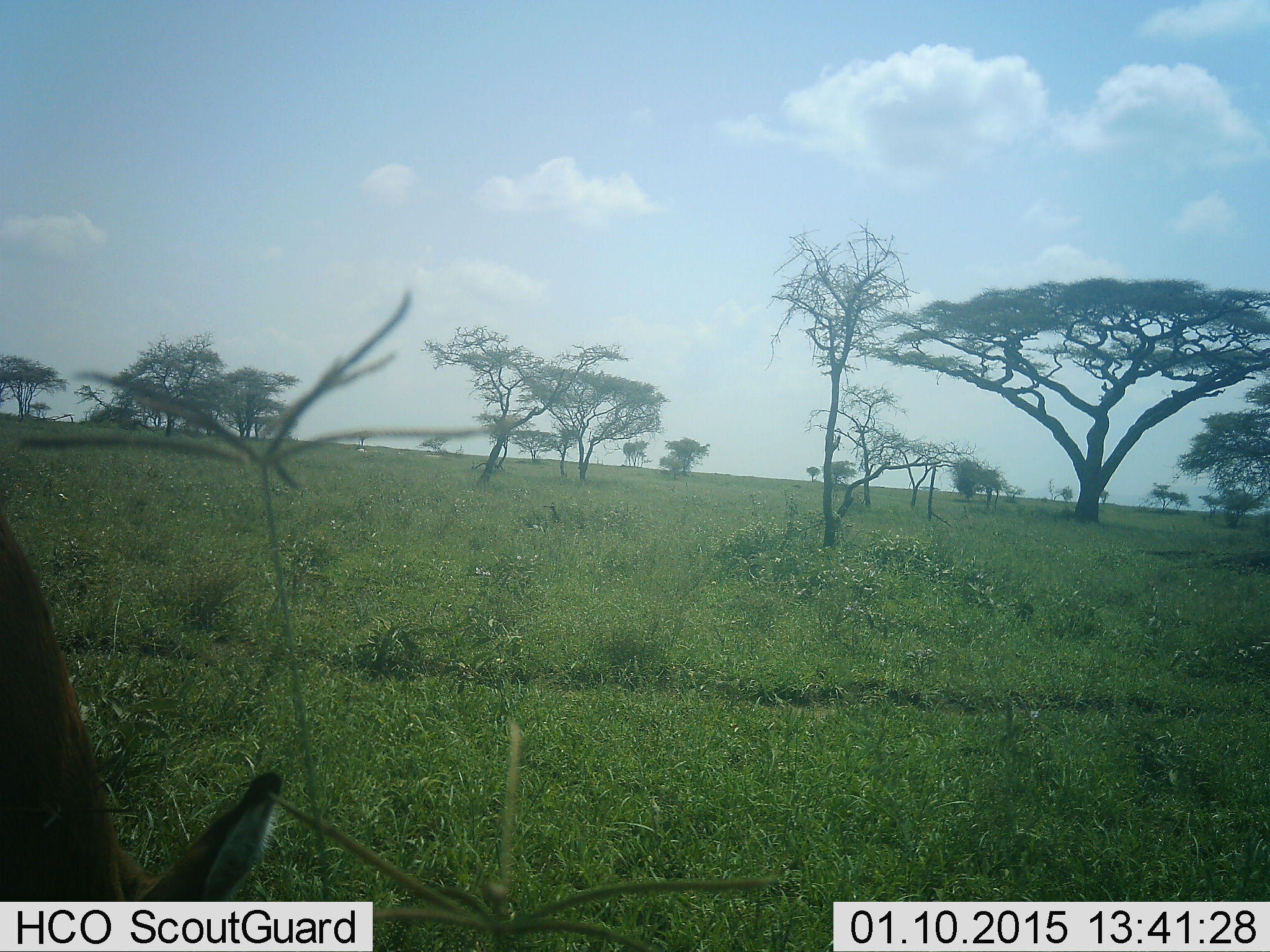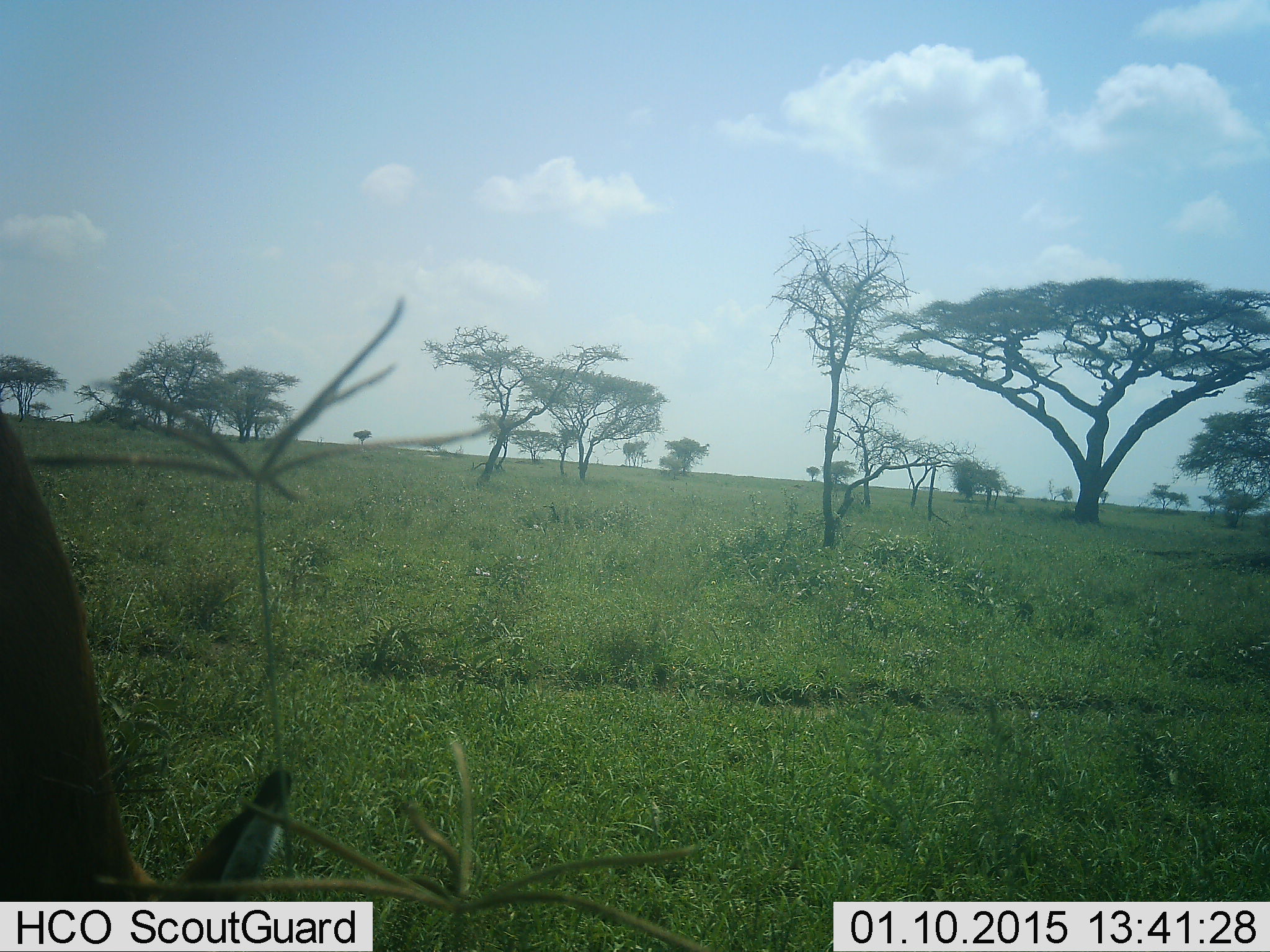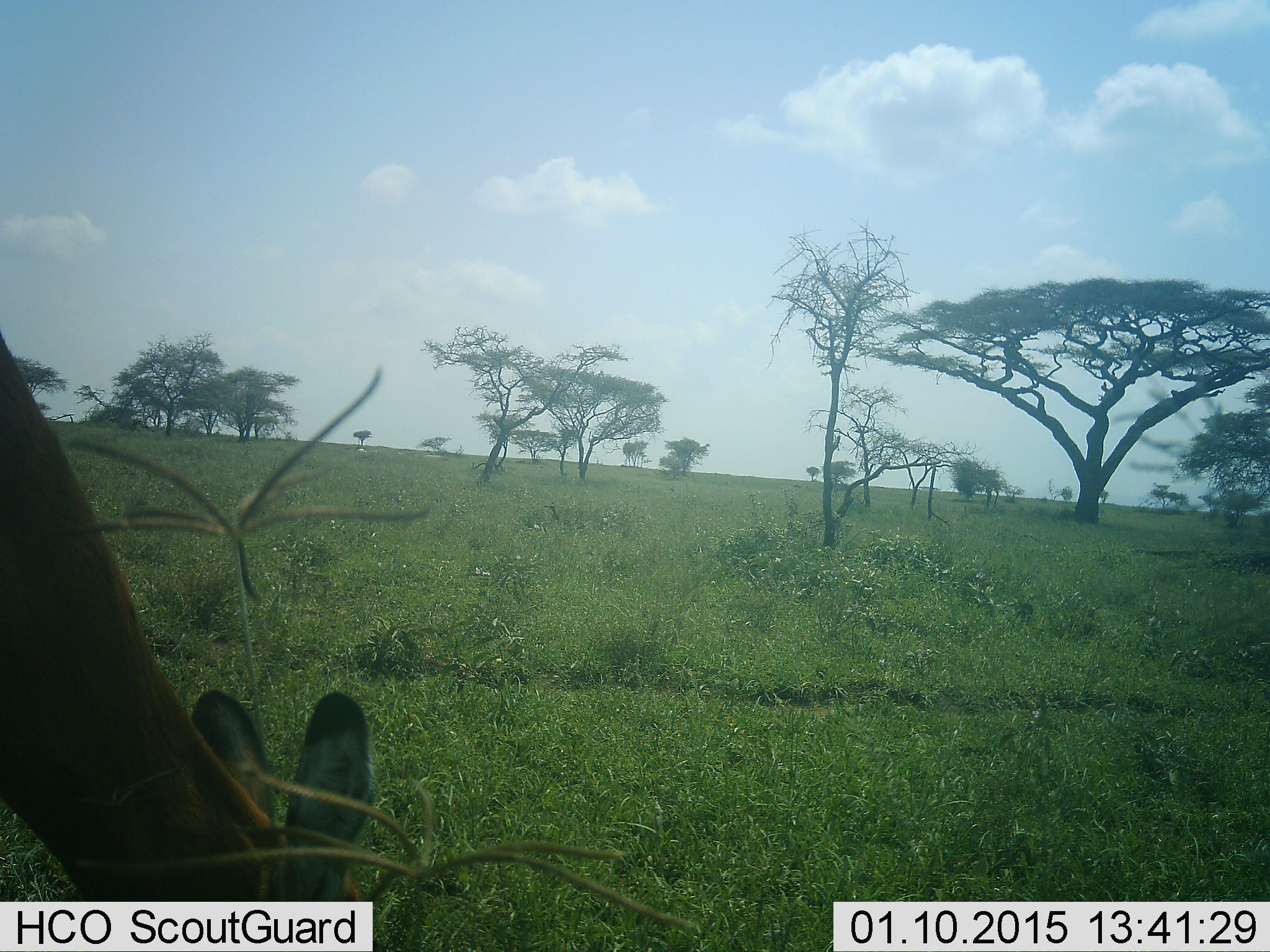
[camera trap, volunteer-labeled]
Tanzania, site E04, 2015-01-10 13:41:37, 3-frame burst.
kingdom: Animalia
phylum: Chordata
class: Mammalia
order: Artiodactyla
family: Bovidae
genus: Aepyceros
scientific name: Aepyceros melampus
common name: impala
Impala (Aepyceros melampus), count 1. Behavior (volunteer vote fractions): standing 0%, resting 0%, moving 0%, interacting 0%. Young present (vote fraction): 0%. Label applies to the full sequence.